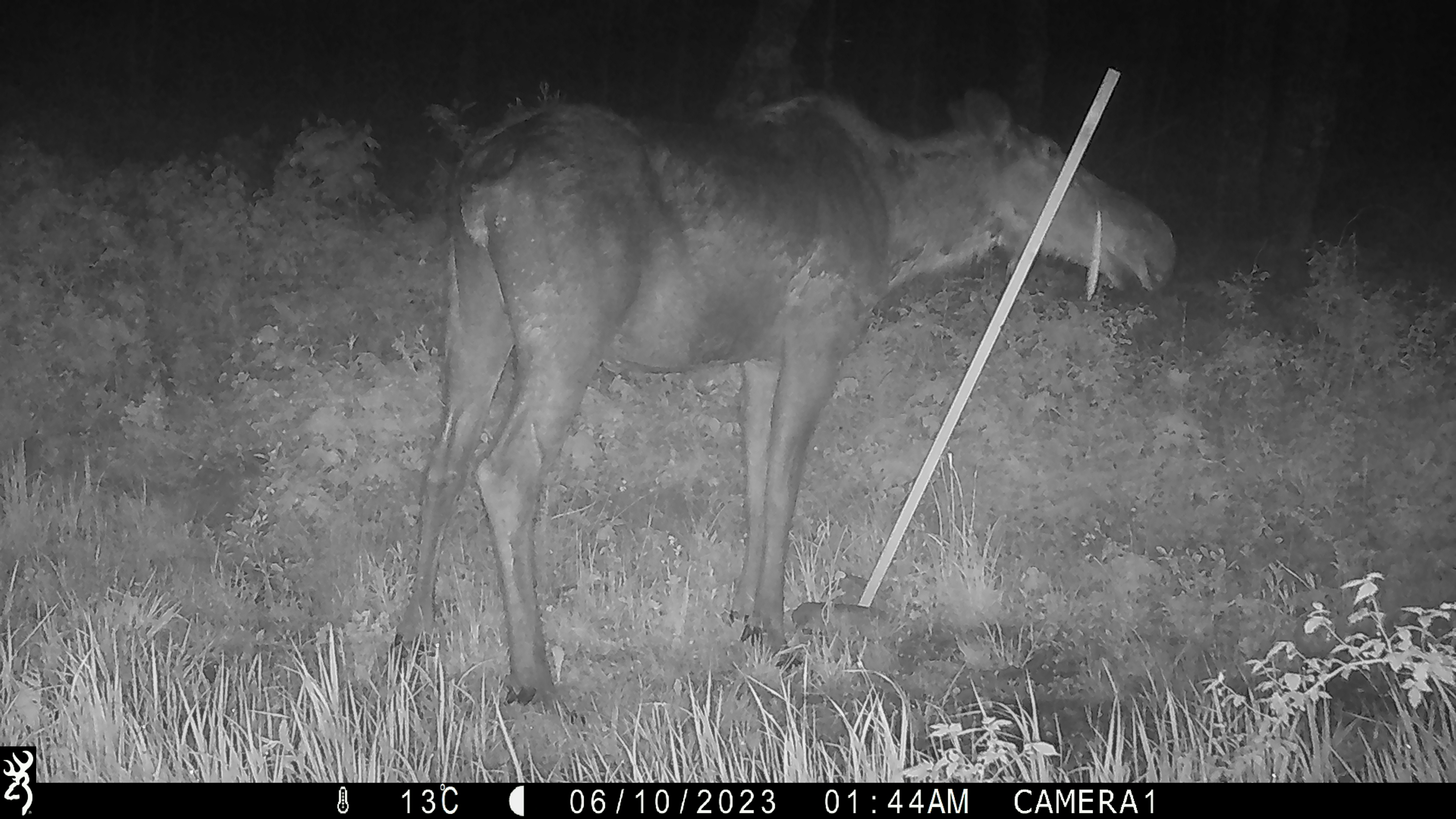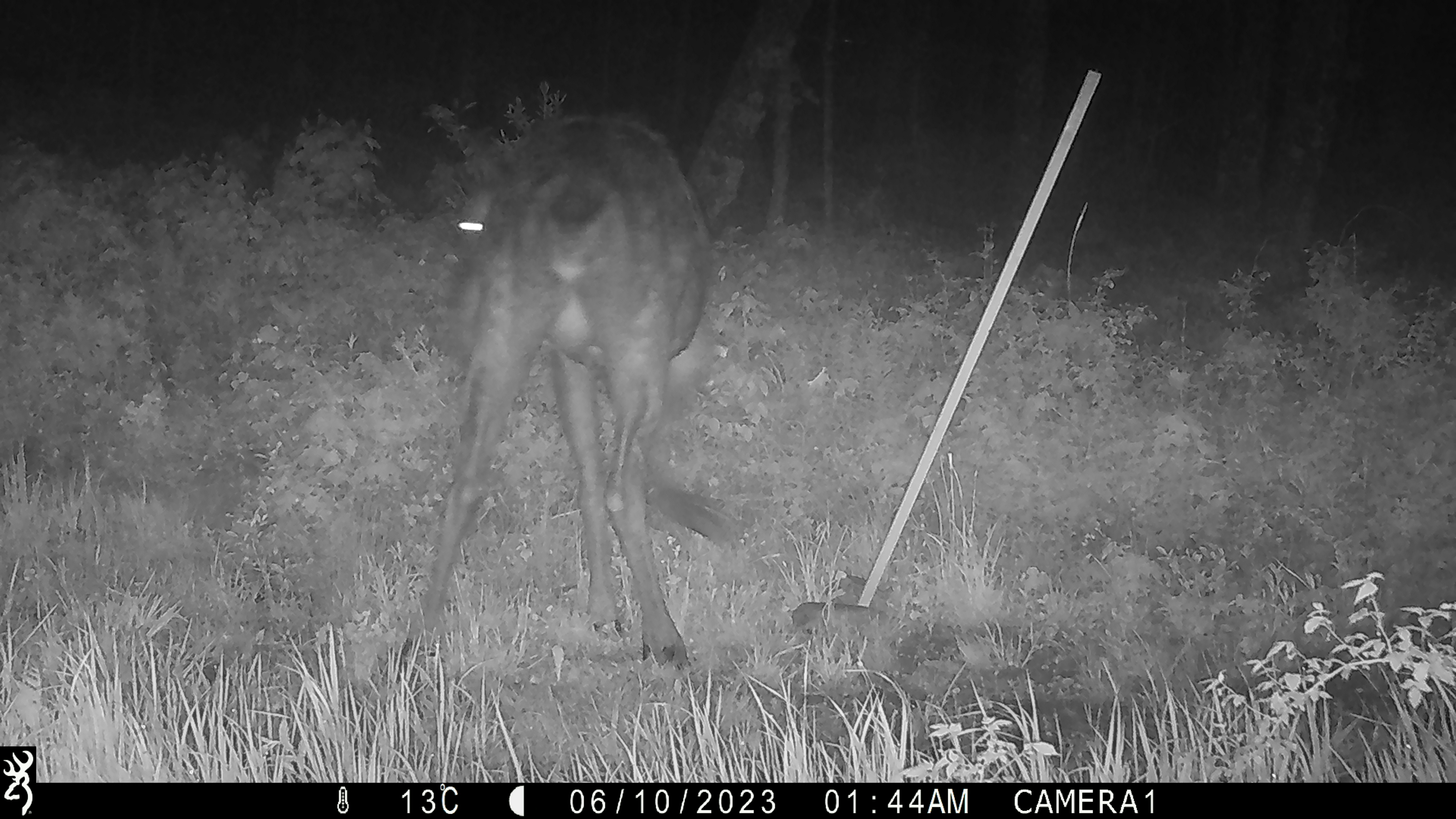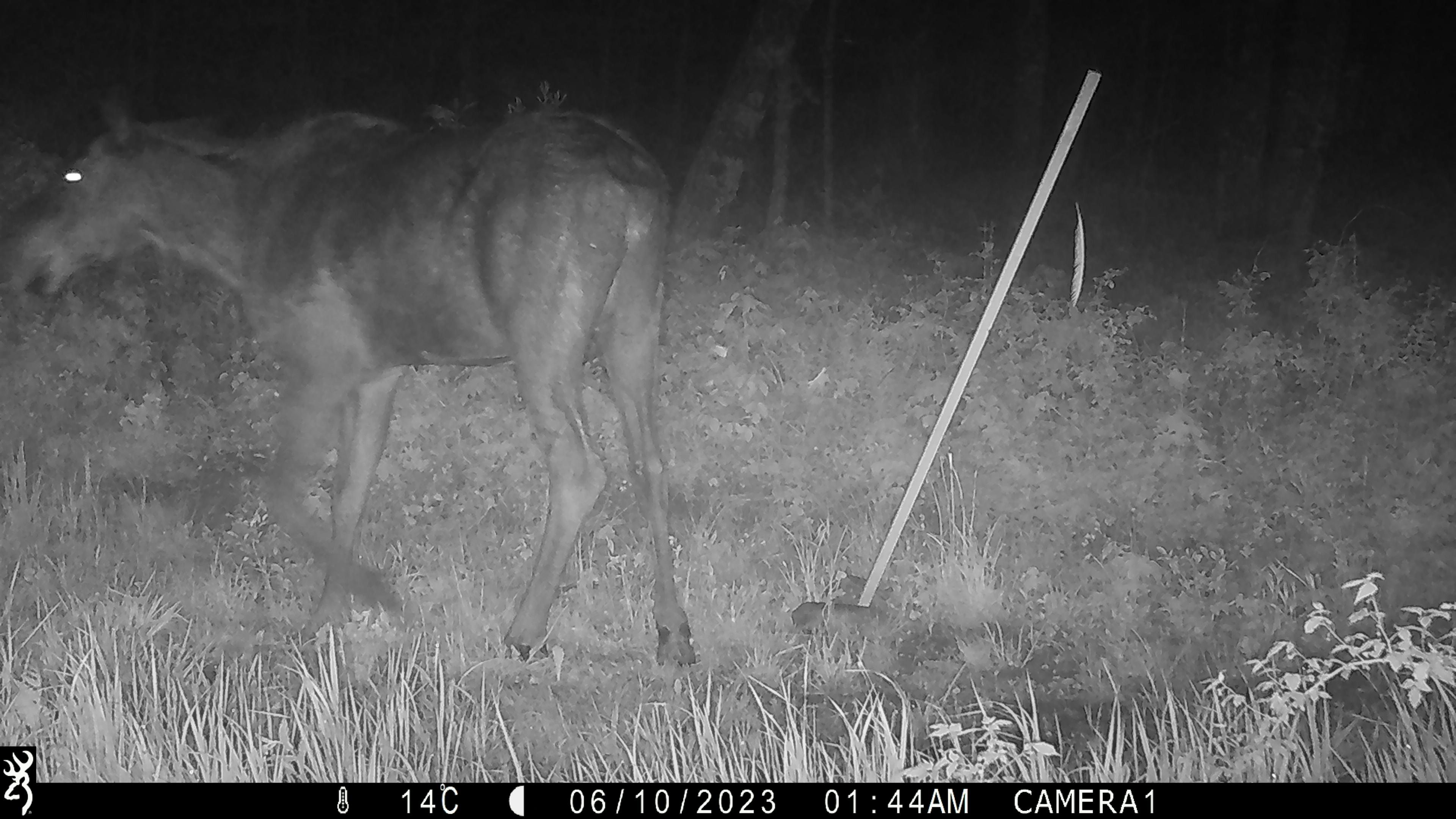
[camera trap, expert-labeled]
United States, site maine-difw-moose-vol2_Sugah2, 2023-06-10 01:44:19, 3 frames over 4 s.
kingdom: Animalia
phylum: Chordata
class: Mammalia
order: Artiodactyla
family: Cervidae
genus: Alces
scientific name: Alces alces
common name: moose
Moose (Alces alces).